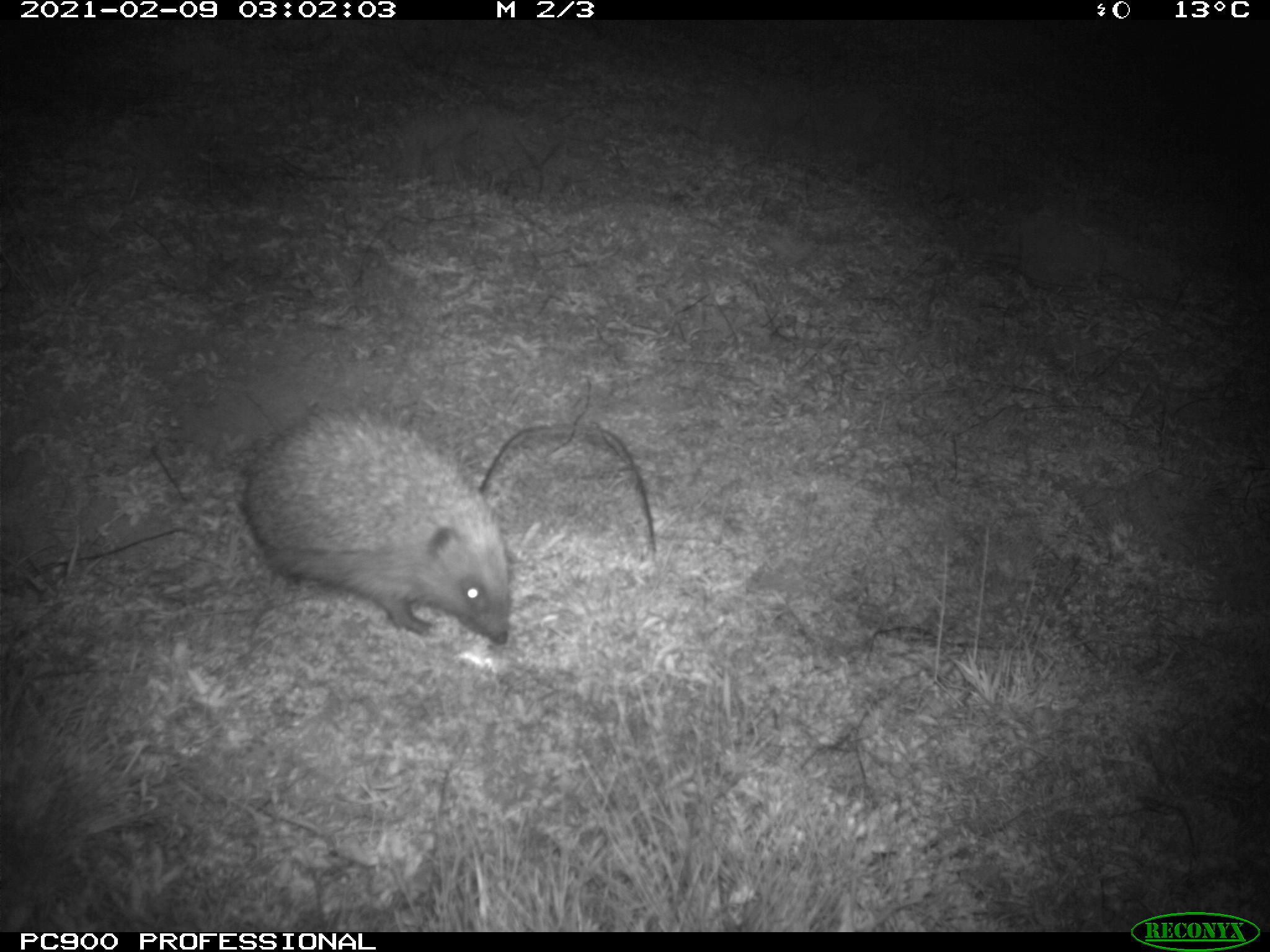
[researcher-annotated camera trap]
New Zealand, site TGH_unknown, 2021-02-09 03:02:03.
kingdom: Animalia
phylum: Chordata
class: Mammalia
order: Eulipotyphla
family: Erinaceidae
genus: Erinaceus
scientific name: Erinaceus europaeus europaeus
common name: european hedgehog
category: hedgehog